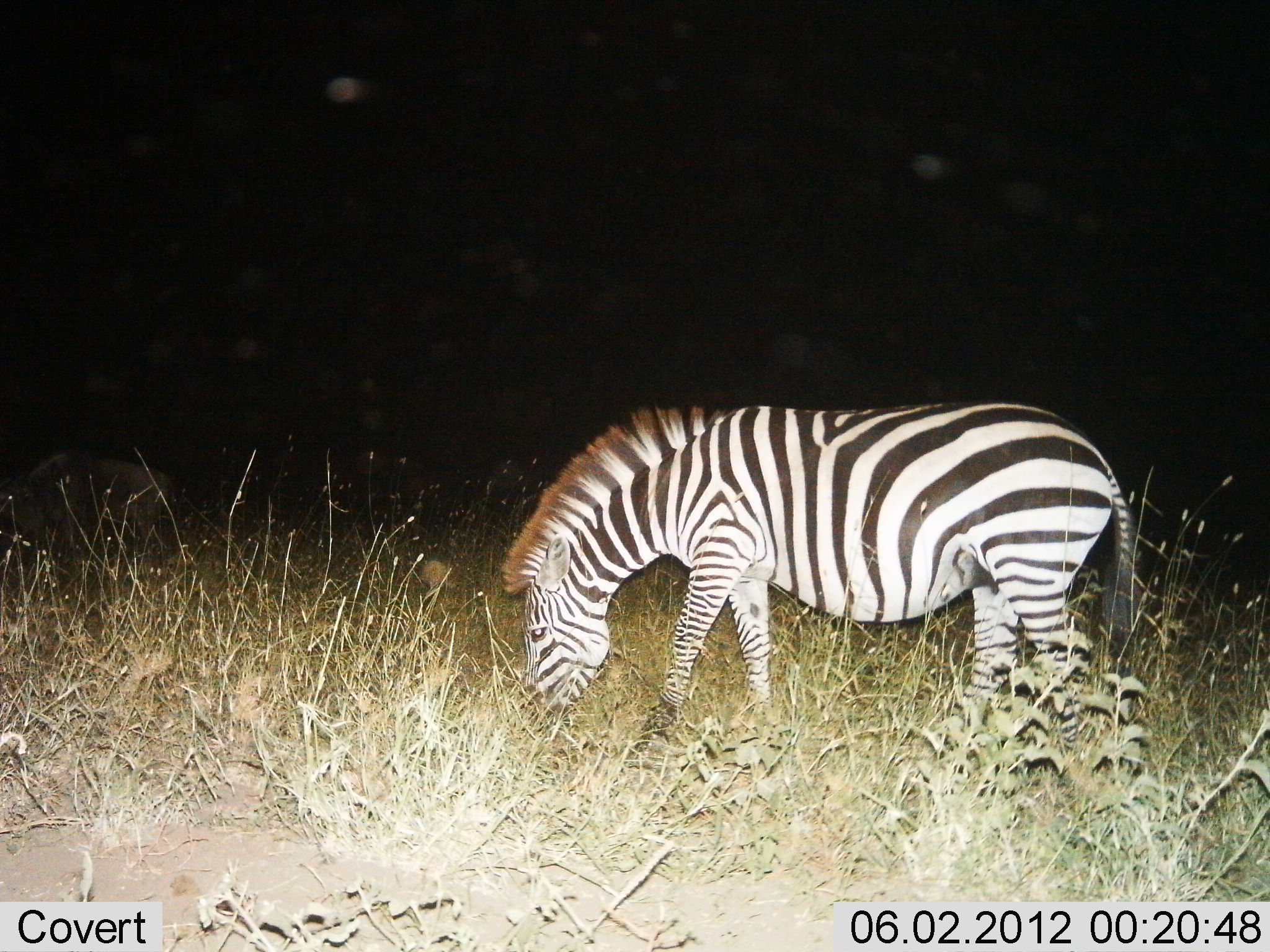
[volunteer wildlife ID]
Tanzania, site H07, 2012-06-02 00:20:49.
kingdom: Animalia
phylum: Chordata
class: Mammalia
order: Perissodactyla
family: Equidae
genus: Equus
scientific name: Equus quagga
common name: plains zebra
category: zebra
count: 1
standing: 27%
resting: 0%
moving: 0%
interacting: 0%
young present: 0%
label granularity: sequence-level